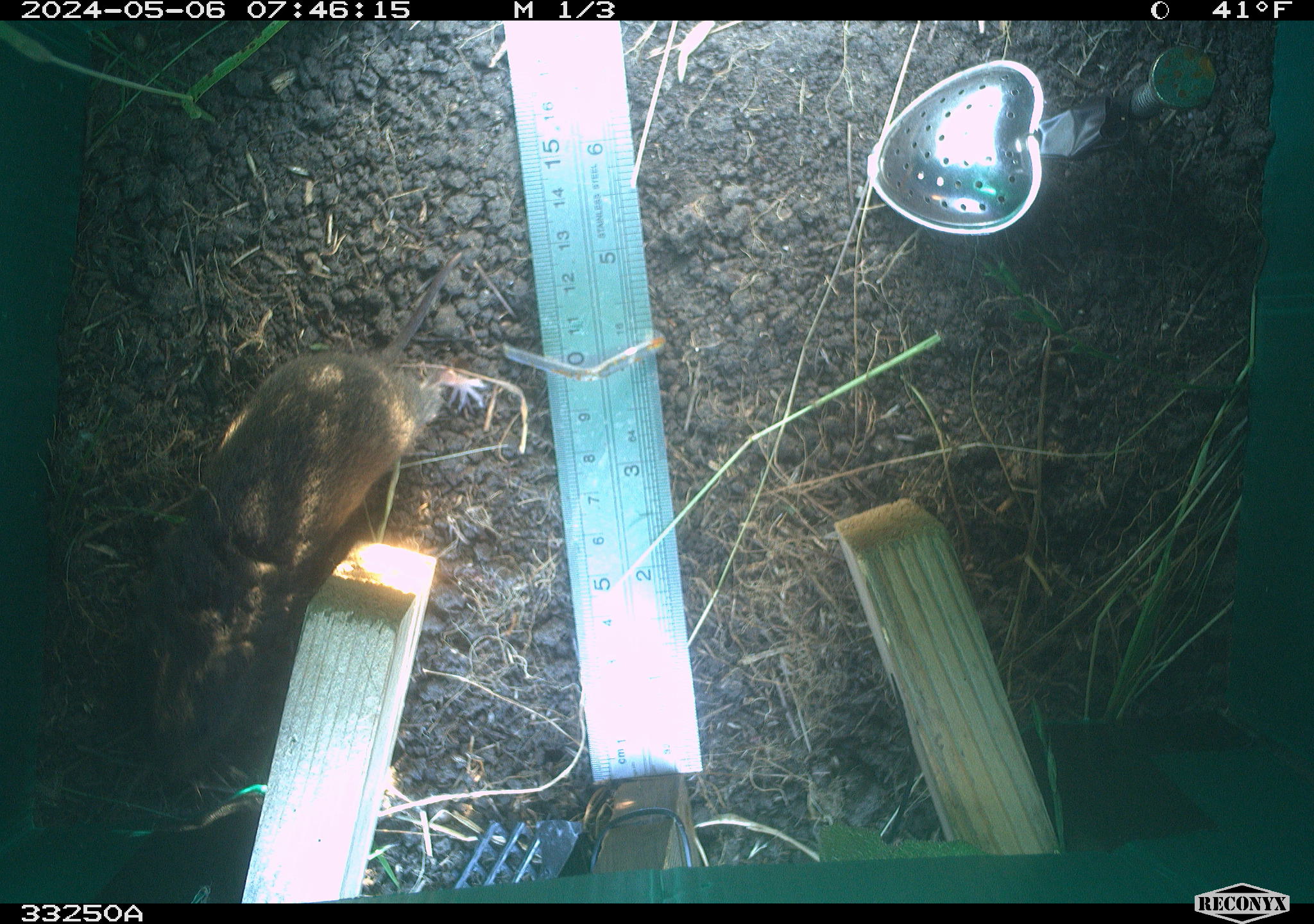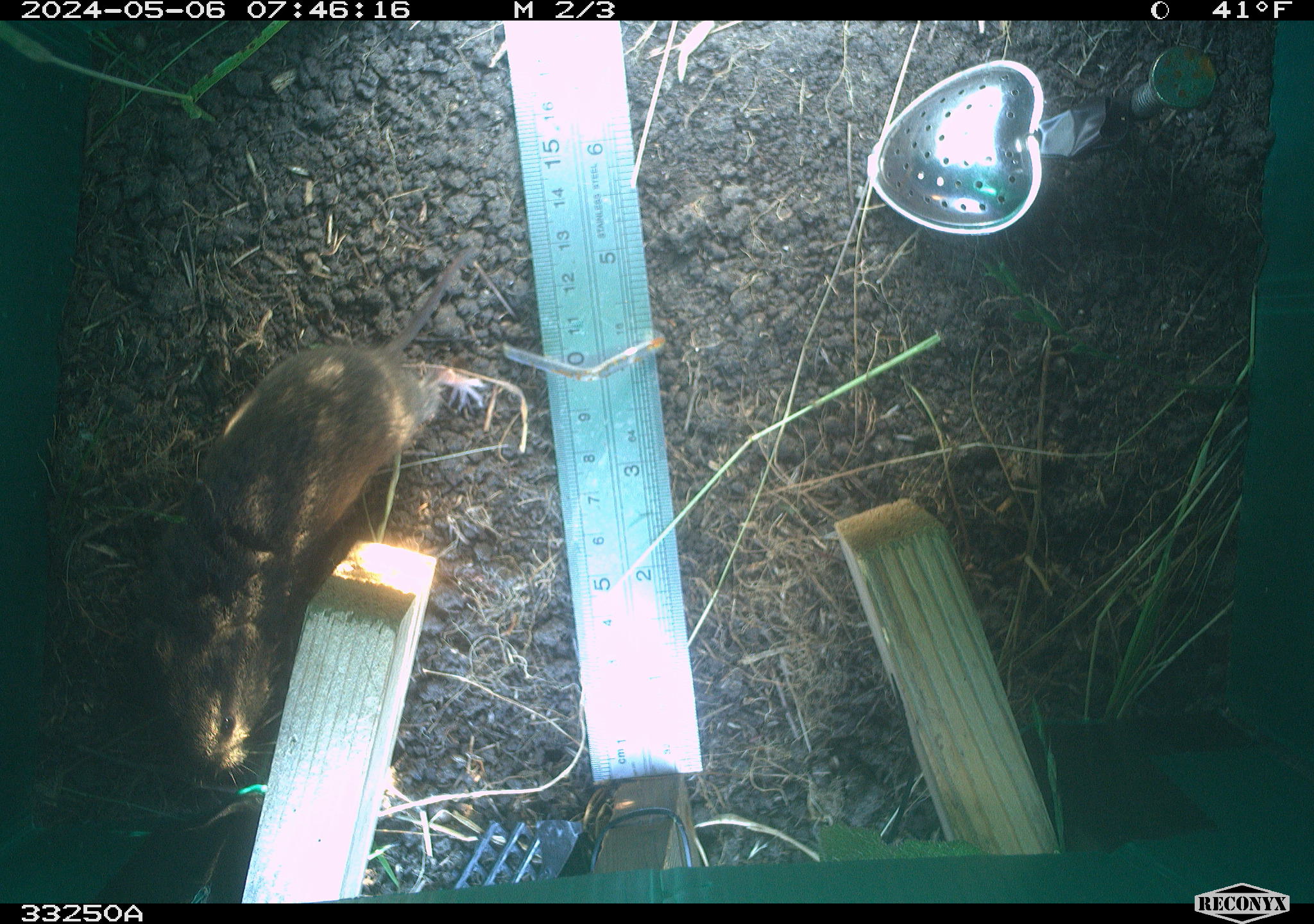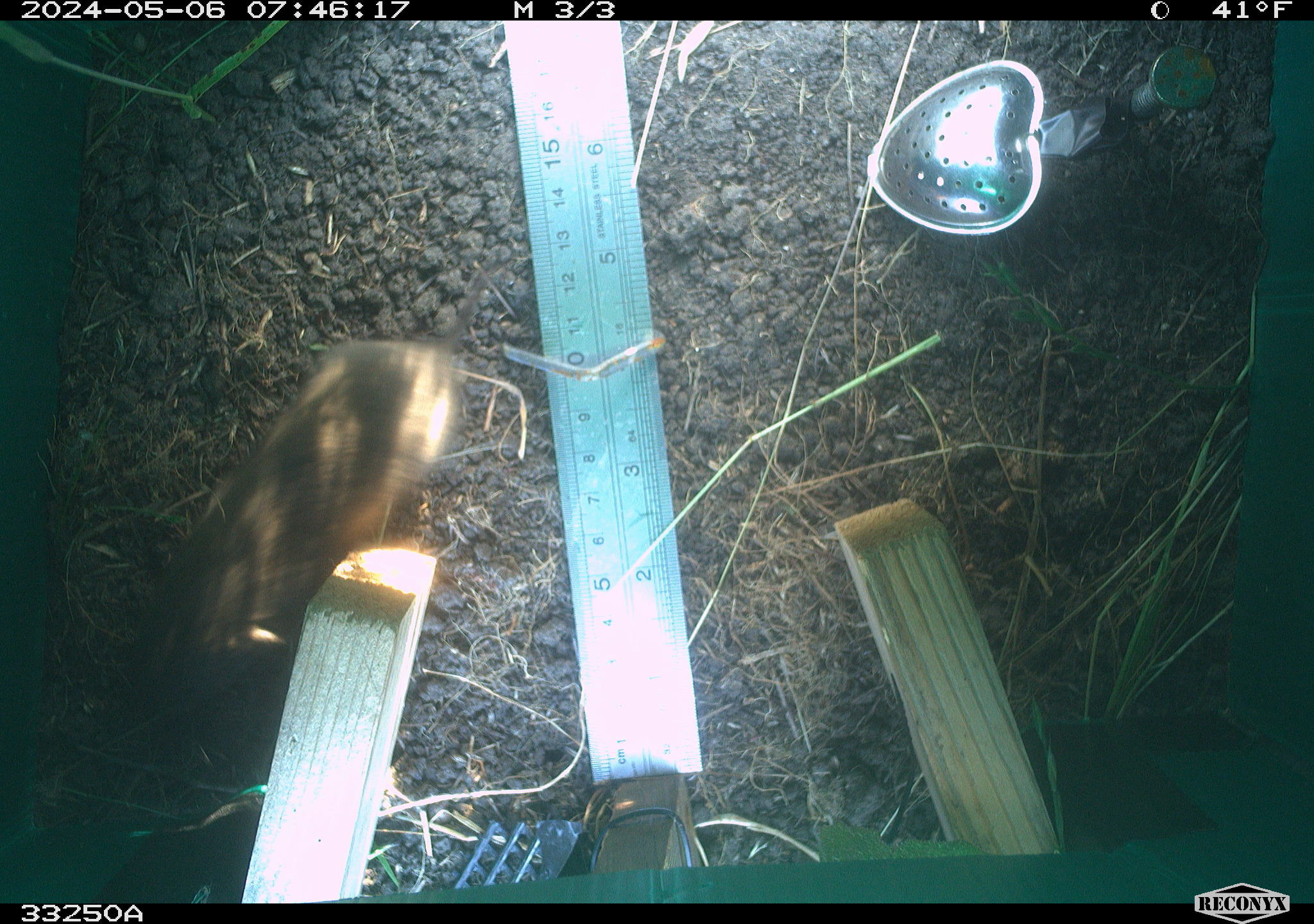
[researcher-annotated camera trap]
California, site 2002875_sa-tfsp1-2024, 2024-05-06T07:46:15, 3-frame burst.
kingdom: Animalia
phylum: Chordata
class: Mammalia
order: Rodentia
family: Cricetidae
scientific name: Arvicolinae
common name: voles, lemmings, and muskrats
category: arvicolinae subfamily